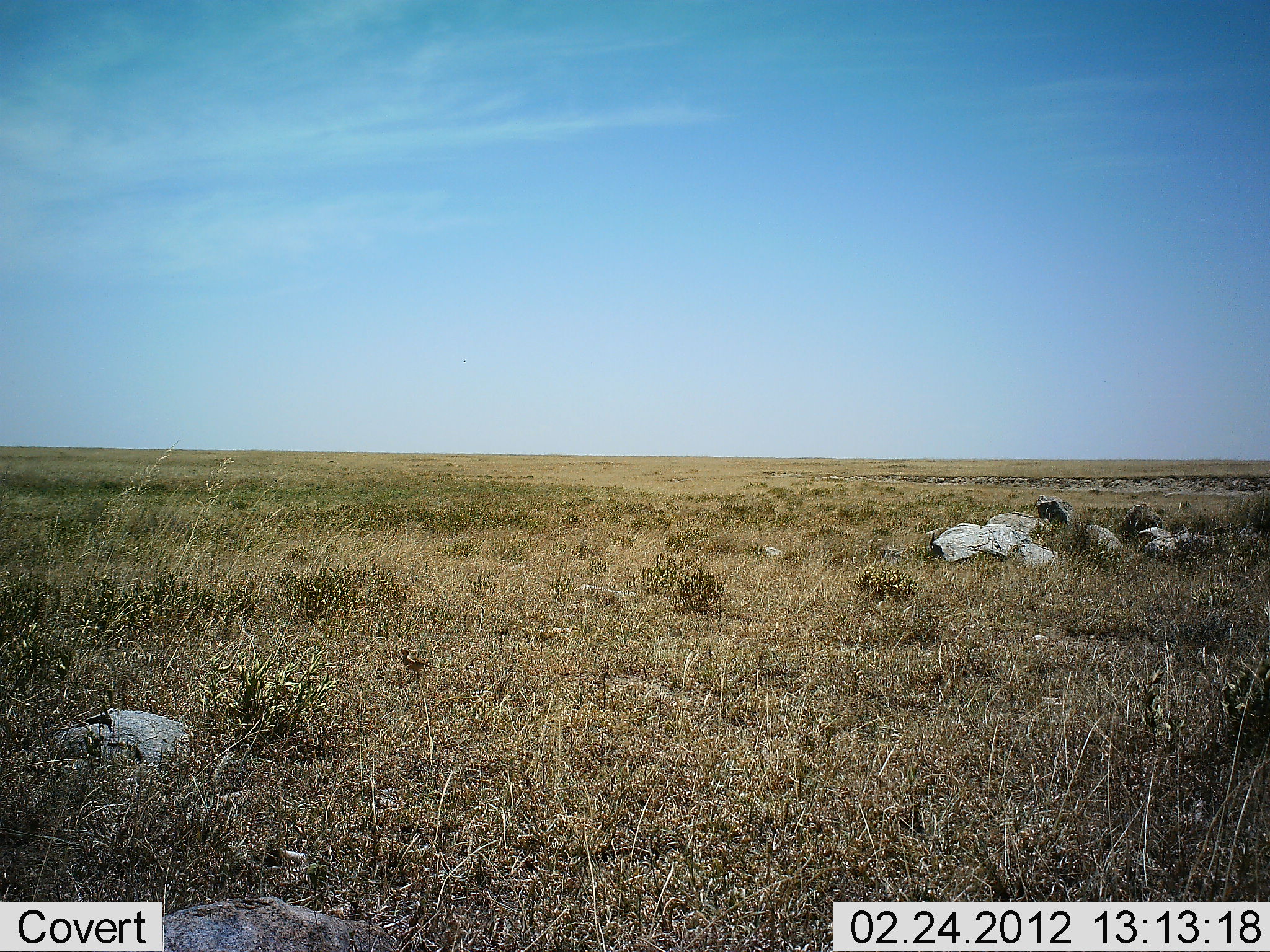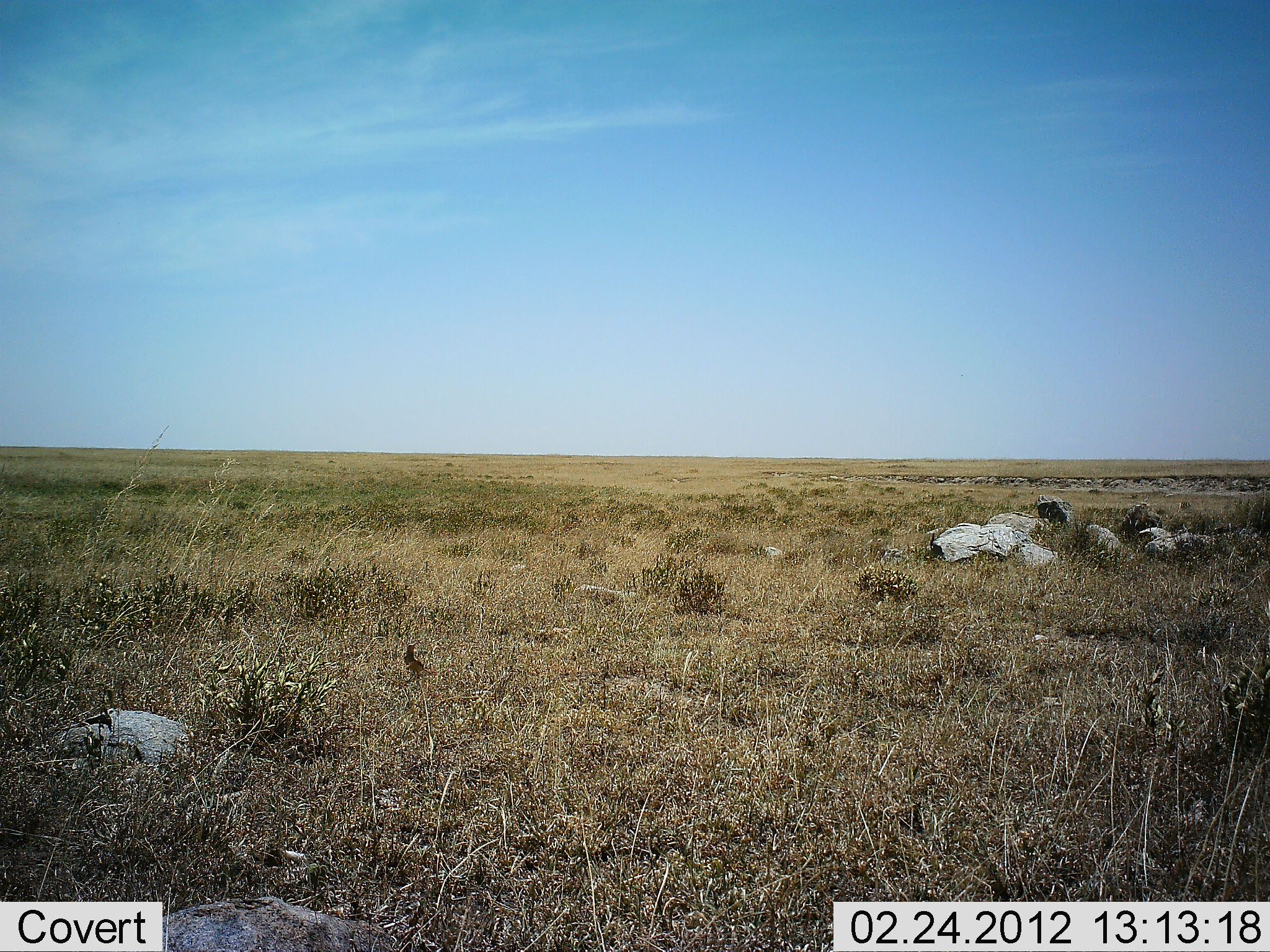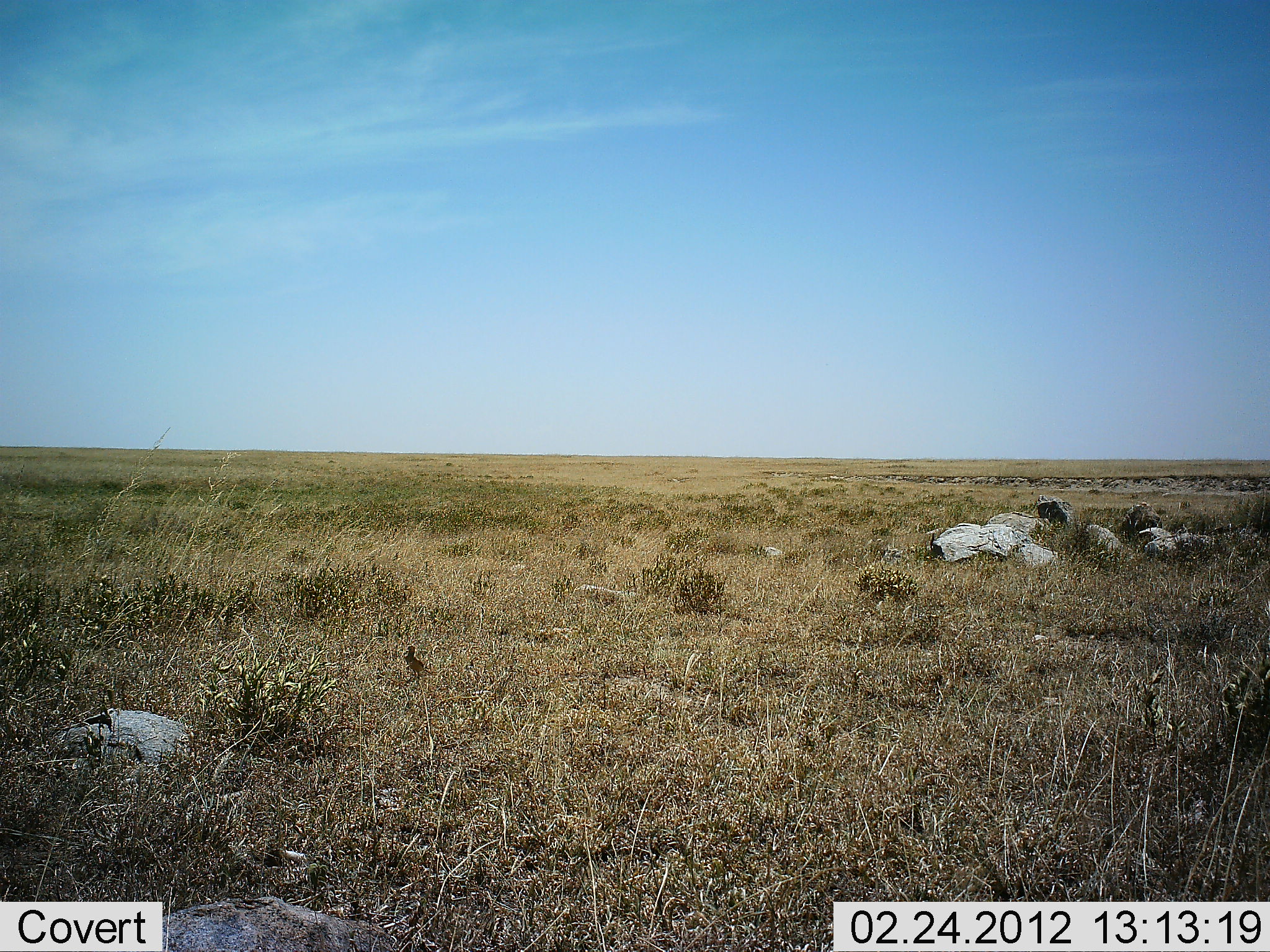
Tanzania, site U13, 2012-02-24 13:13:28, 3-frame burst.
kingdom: Animalia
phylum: Chordata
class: Aves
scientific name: Aves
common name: bird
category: otherbird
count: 1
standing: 91%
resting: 0%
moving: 4%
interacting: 0%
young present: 0%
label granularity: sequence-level